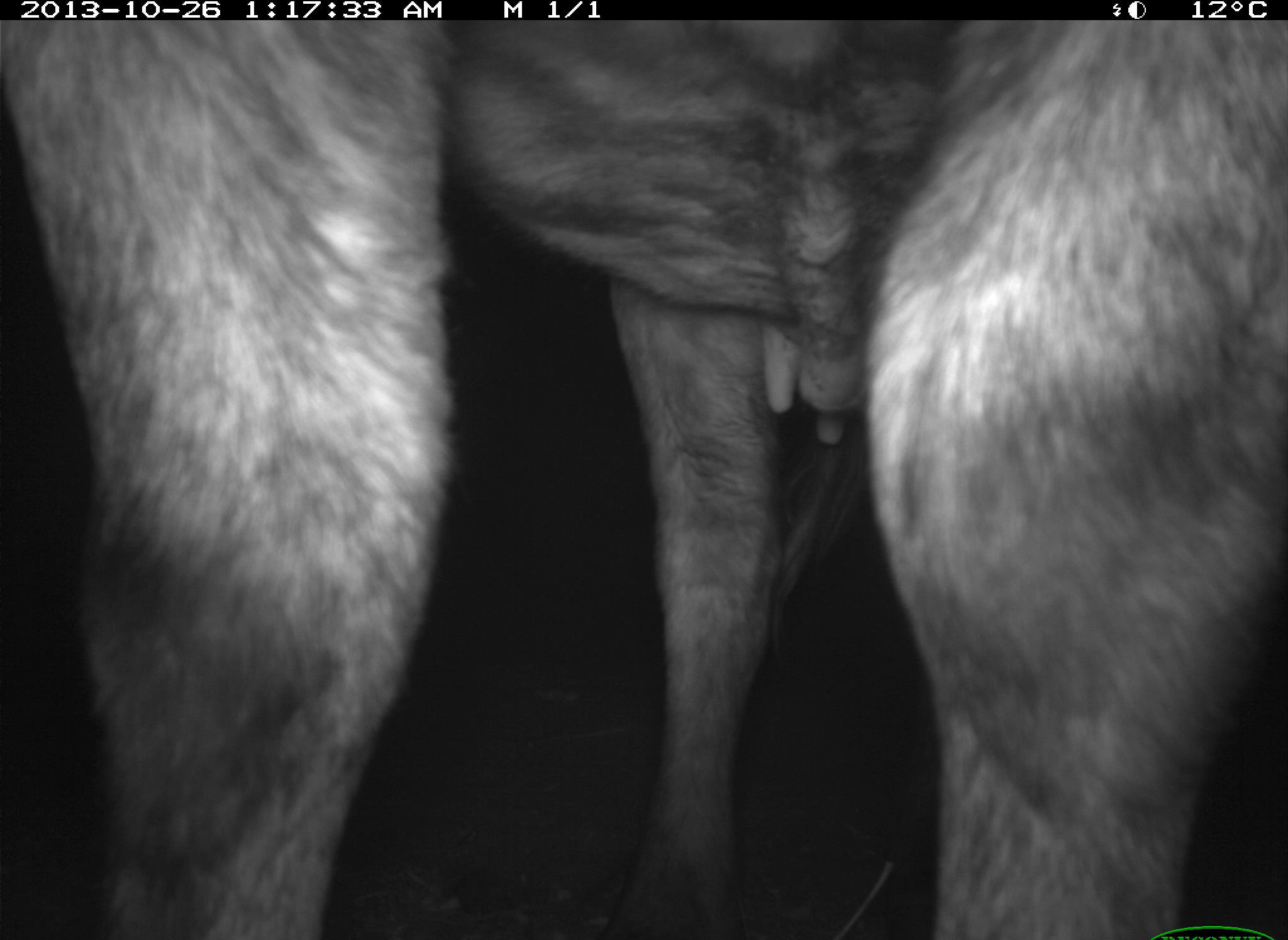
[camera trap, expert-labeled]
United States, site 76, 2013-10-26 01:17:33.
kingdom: Animalia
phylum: Chordata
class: Mammalia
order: Artiodactyla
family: Bovidae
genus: Bos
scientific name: Bos taurus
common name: cow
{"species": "cow (Bos taurus)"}